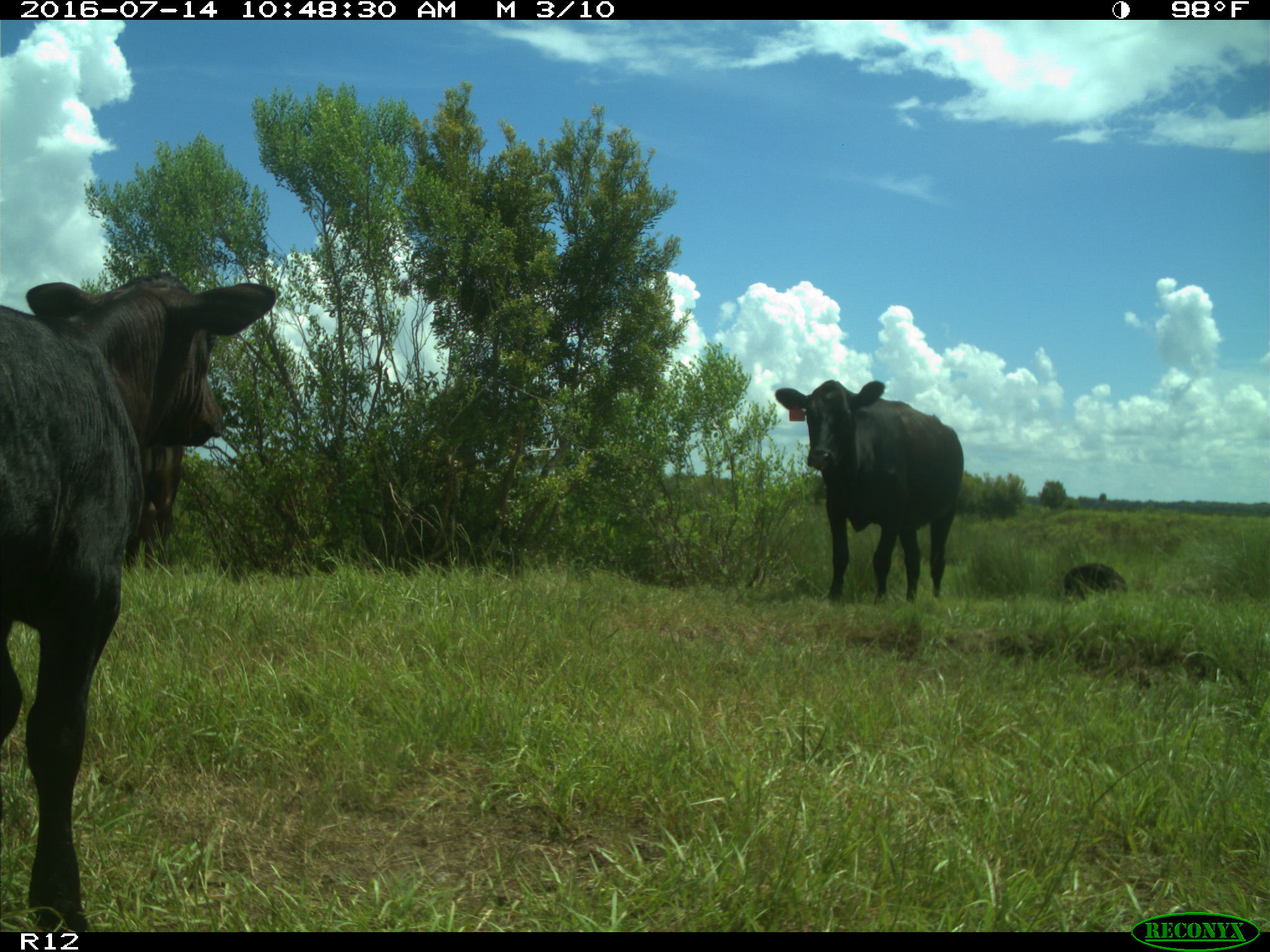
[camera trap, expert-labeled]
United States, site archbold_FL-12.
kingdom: Animalia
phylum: Chordata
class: Mammalia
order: Artiodactyla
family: Bovidae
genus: Bos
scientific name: Bos taurus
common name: domestic cow